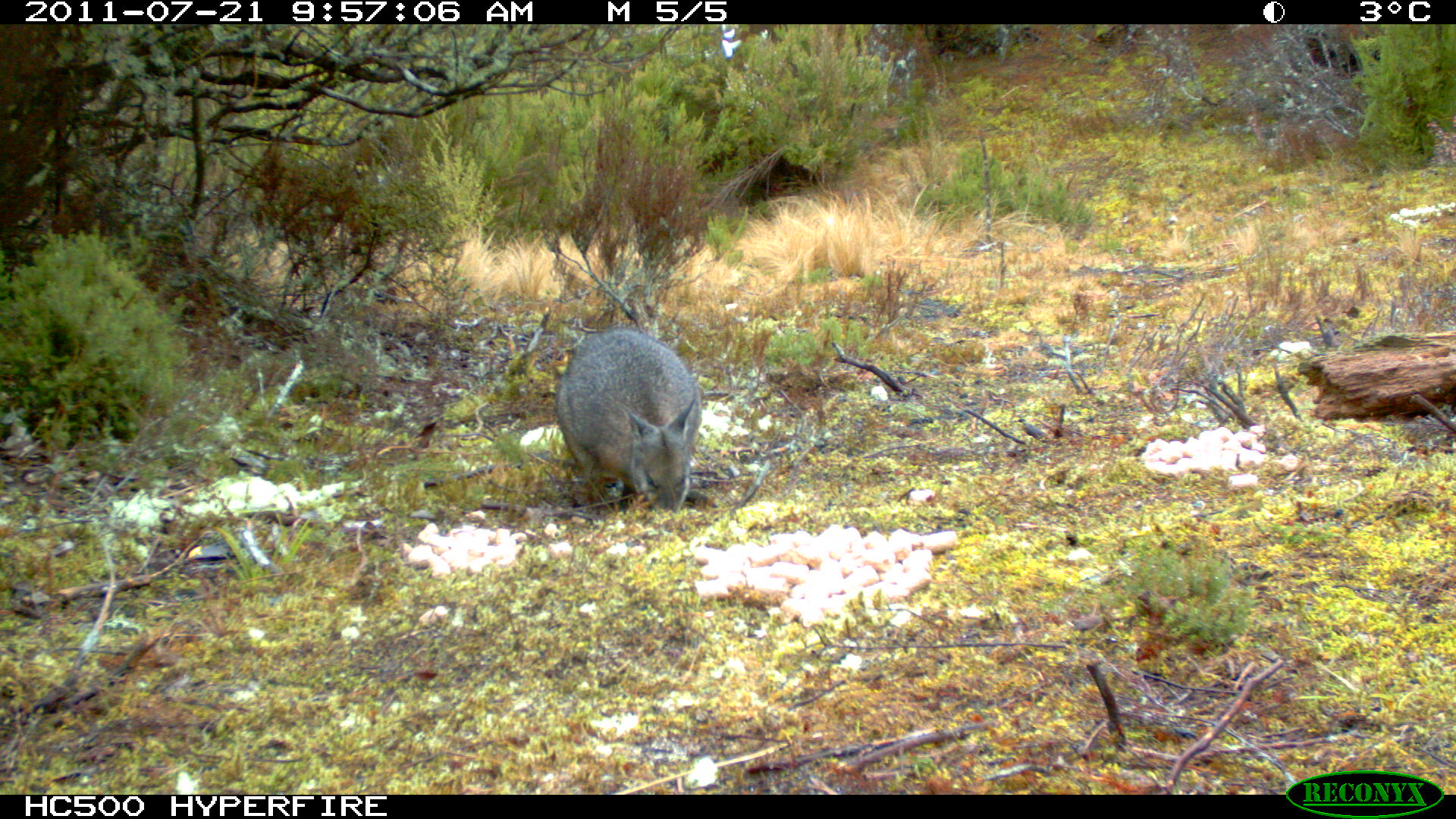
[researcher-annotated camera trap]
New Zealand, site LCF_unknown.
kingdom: Animalia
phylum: Chordata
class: Mammalia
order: Diprotodontia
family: Macropodidae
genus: Notamacropus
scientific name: Notamacropus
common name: wallaby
Wallaby (Notamacropus).